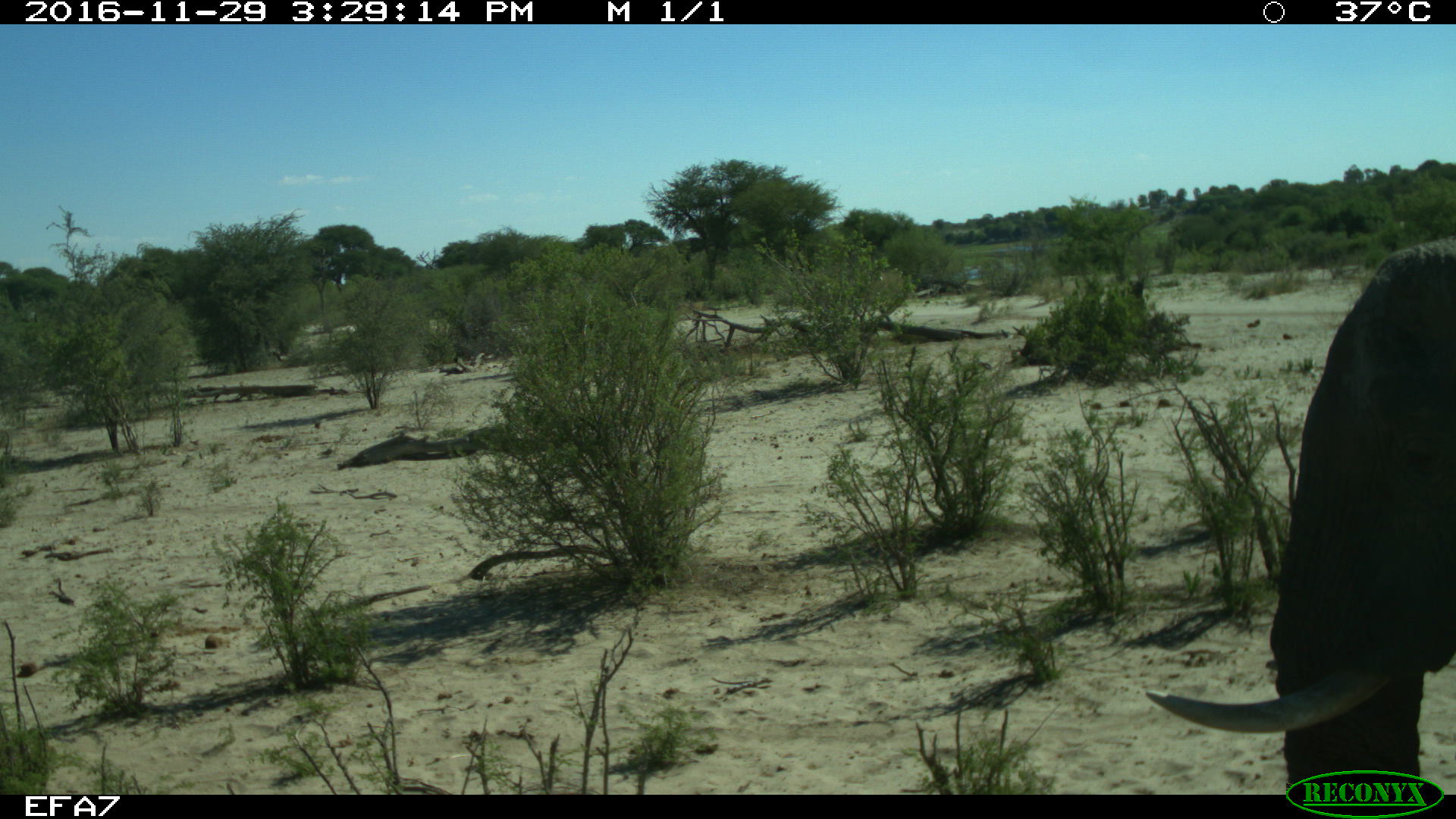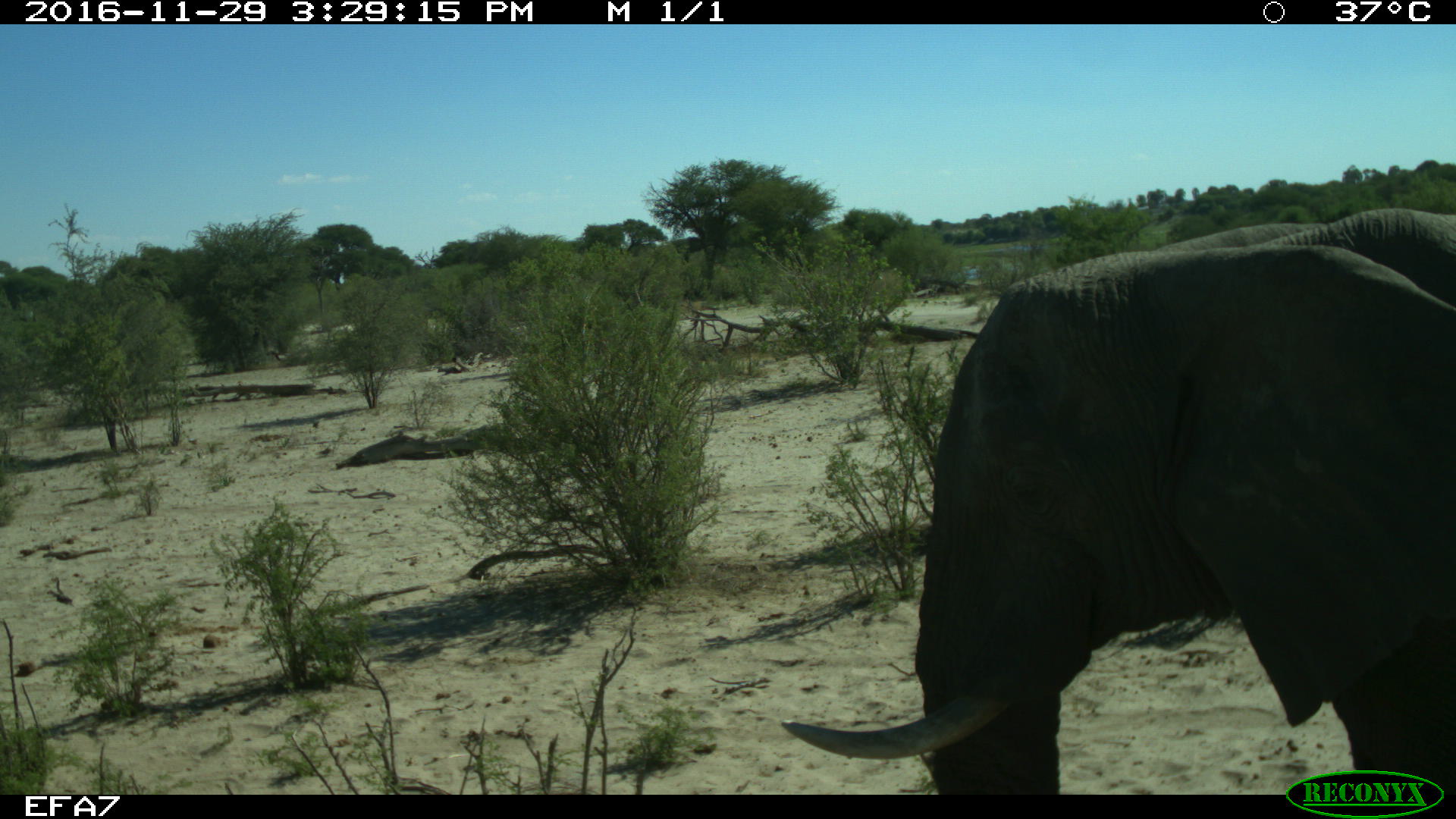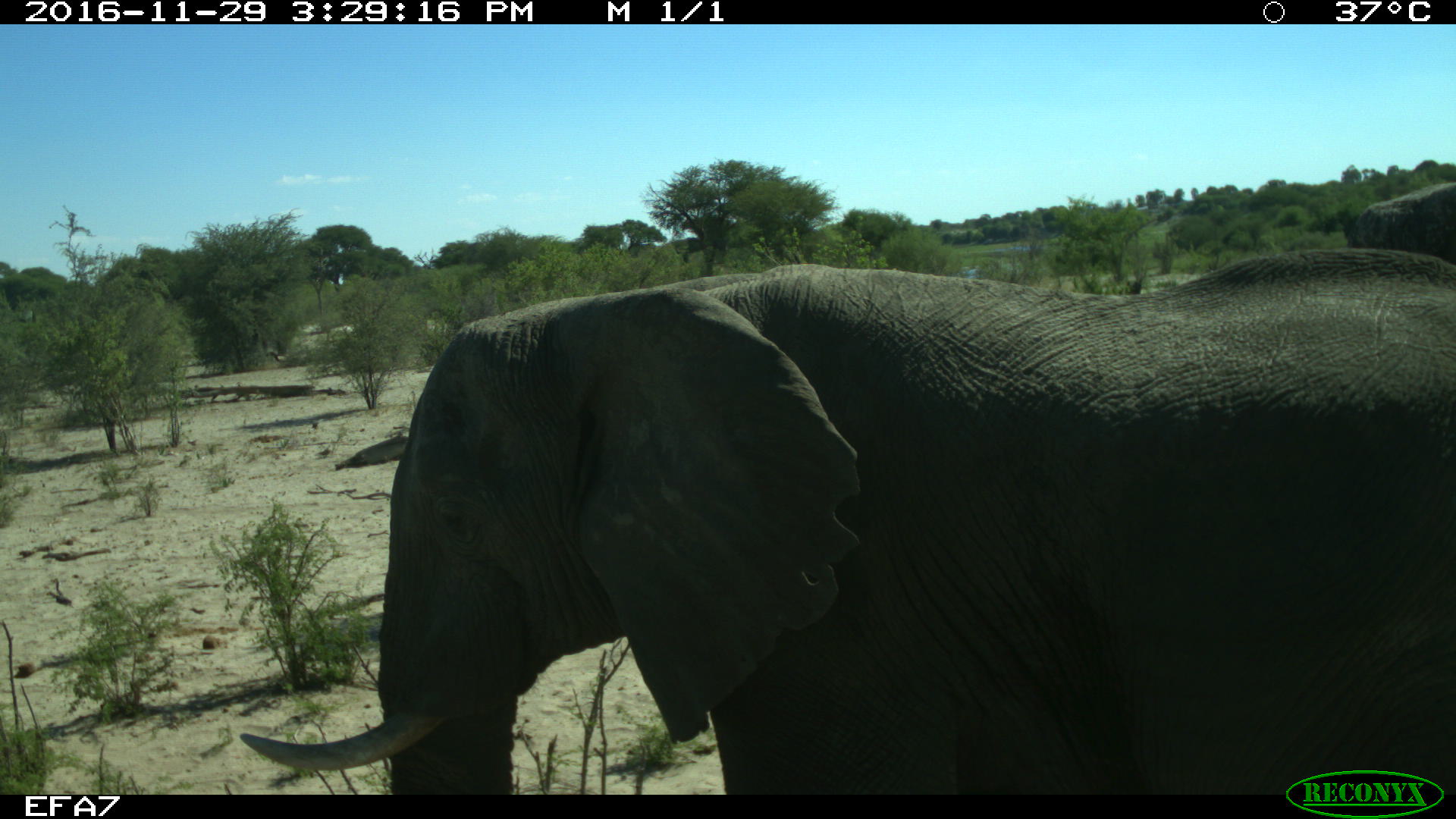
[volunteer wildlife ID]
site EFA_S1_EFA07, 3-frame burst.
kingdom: Animalia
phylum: Chordata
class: Mammalia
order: Proboscidea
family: Elephantidae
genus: Loxodonta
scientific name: Loxodonta africana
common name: african bush elephant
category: elephant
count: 1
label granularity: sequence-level